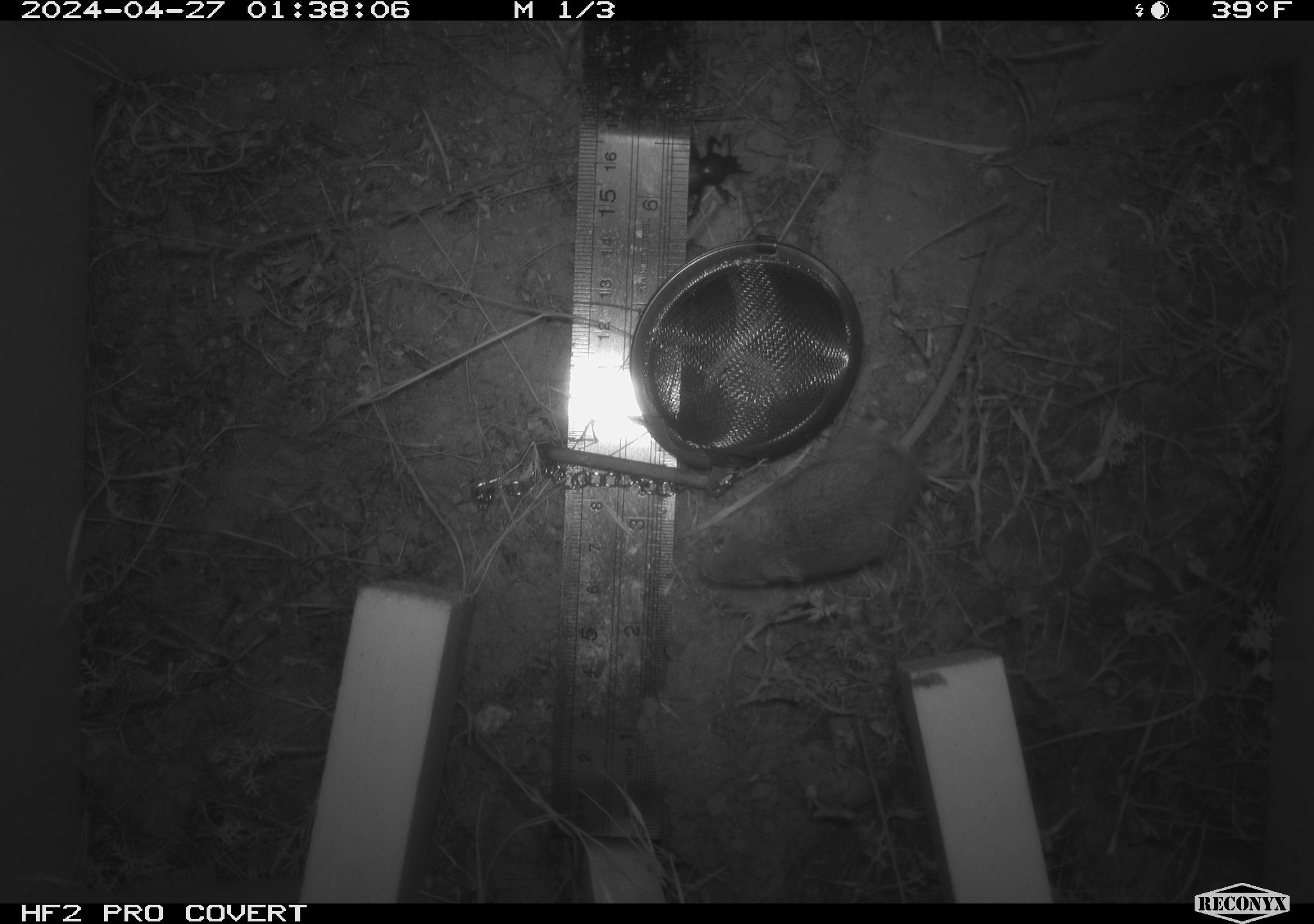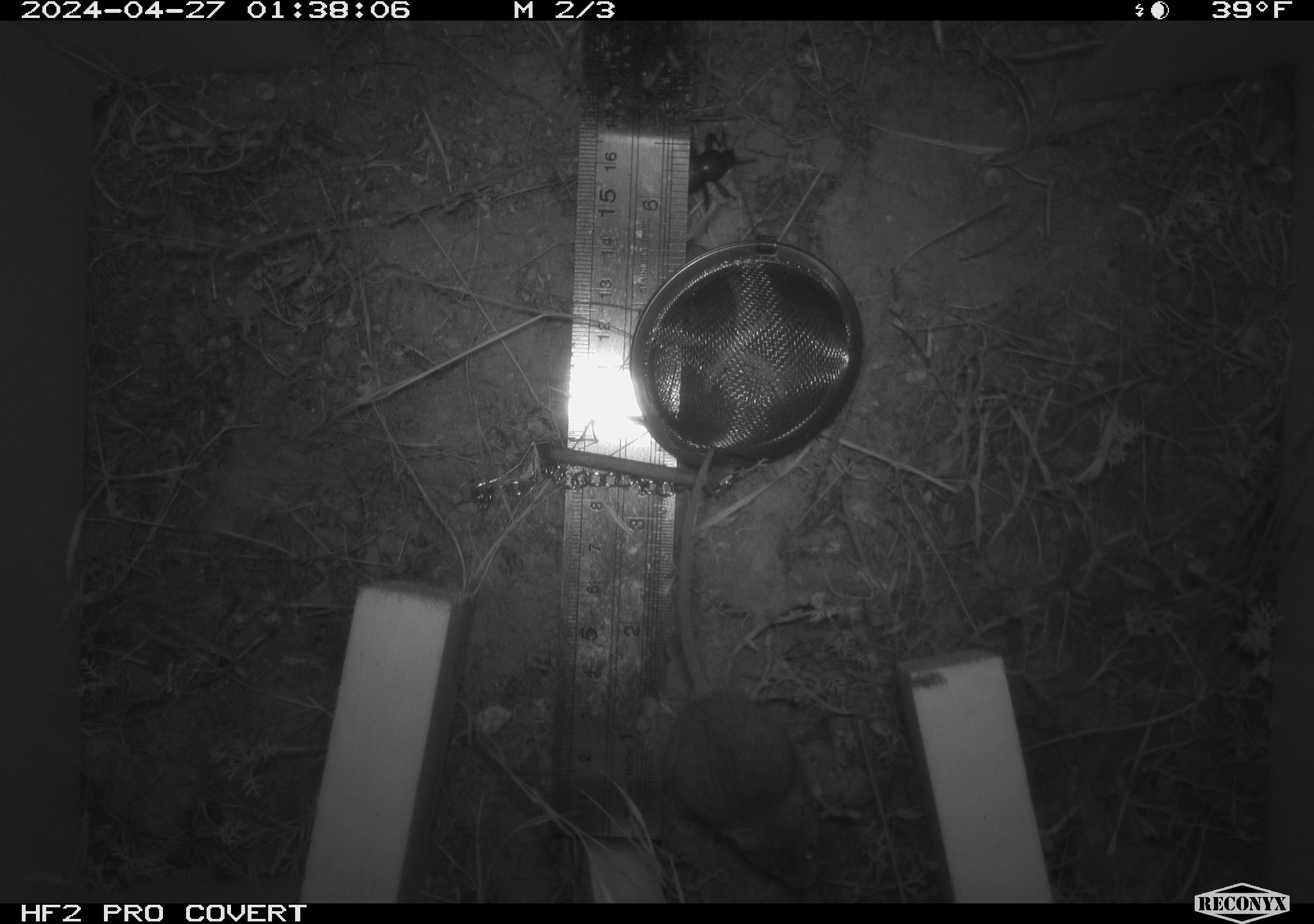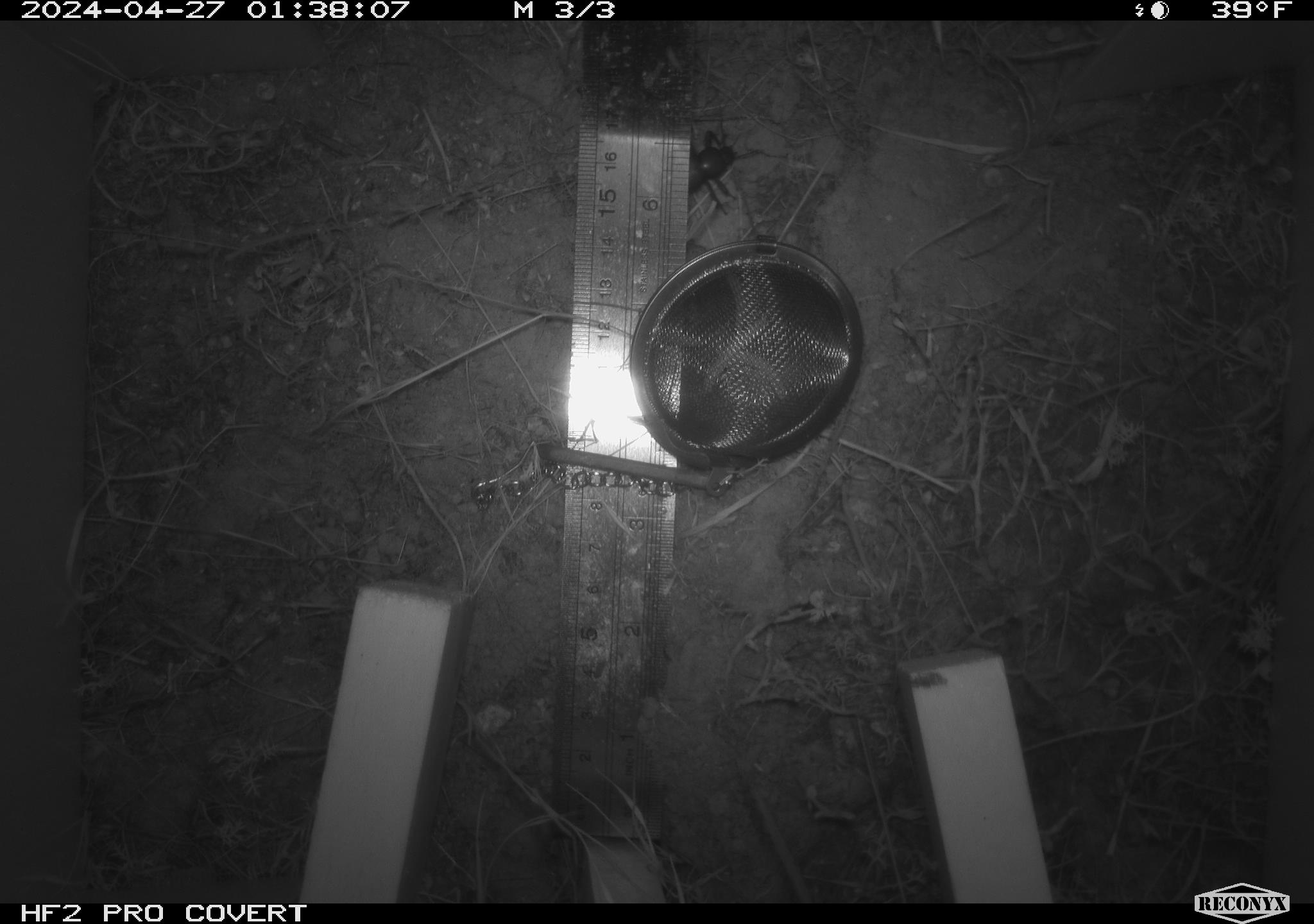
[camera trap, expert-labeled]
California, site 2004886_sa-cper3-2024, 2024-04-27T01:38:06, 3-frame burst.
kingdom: Animalia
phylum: Chordata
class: Mammalia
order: Rodentia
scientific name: Rodentia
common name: rodent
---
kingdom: Animalia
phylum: Arthropoda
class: Insecta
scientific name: Insecta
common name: insect